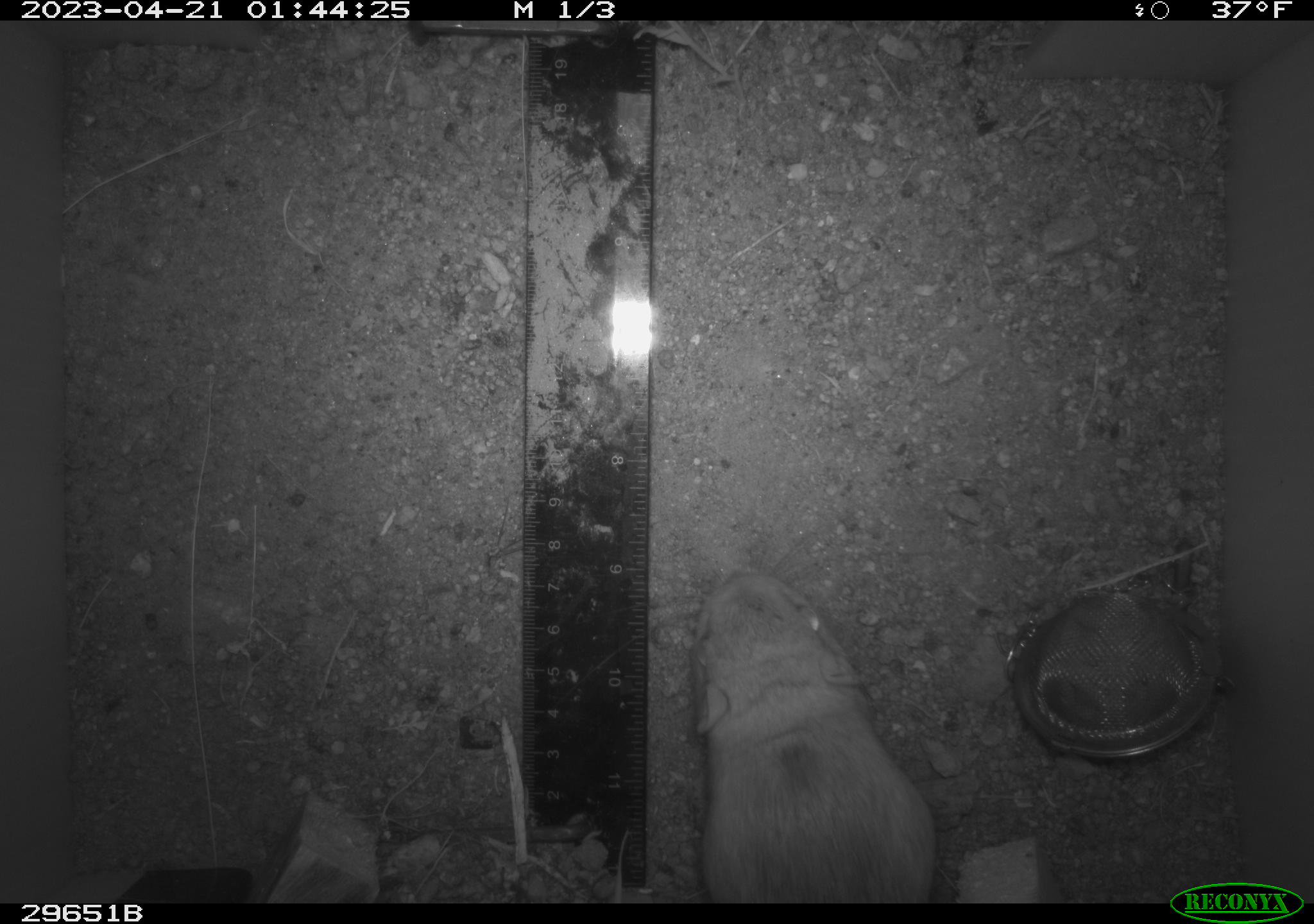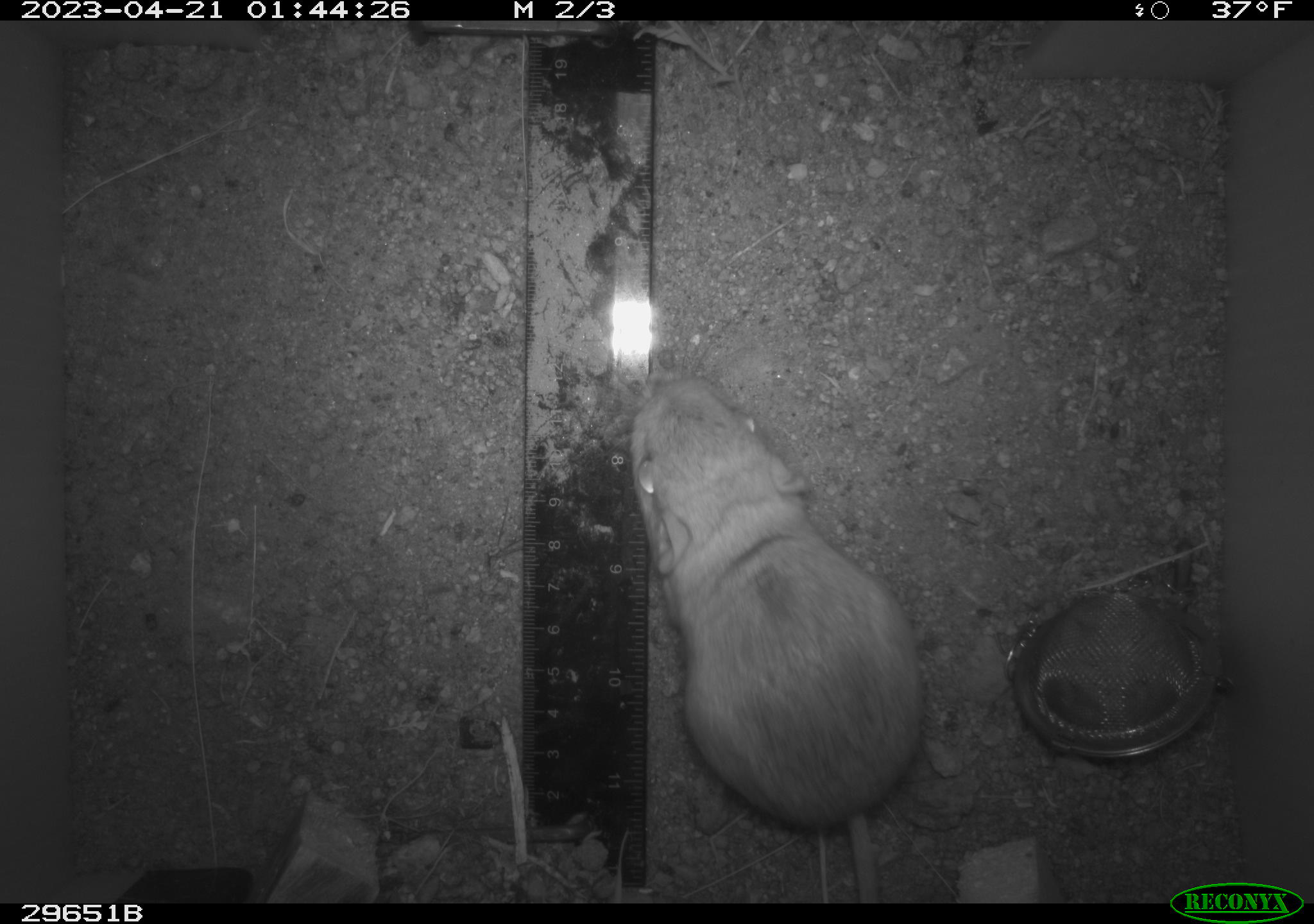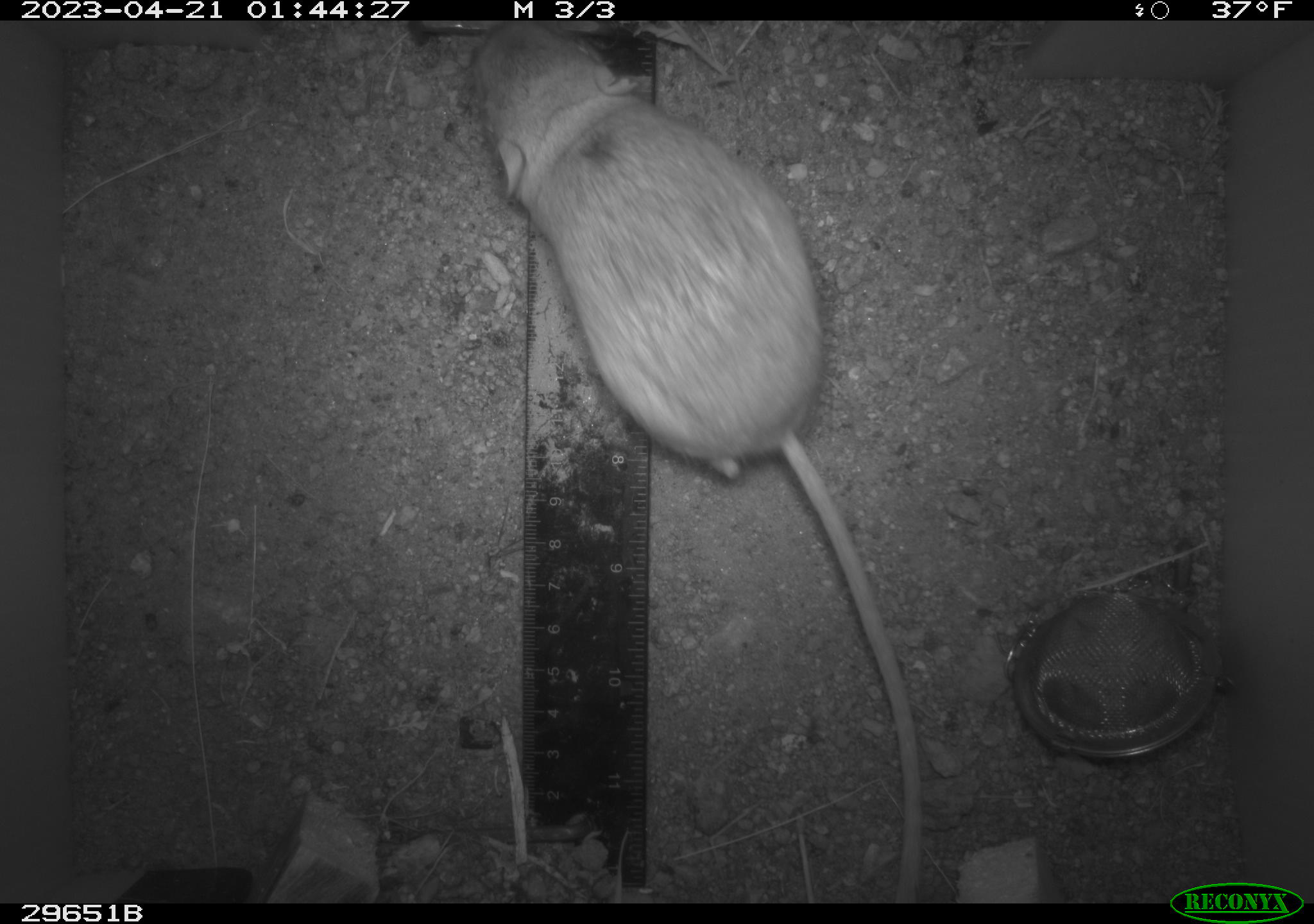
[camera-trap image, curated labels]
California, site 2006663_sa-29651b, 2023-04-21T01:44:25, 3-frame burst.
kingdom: Animalia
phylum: Chordata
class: Mammalia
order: Rodentia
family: Cricetidae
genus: Neotoma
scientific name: Neotoma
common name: pack rat or woodrat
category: neotoma species